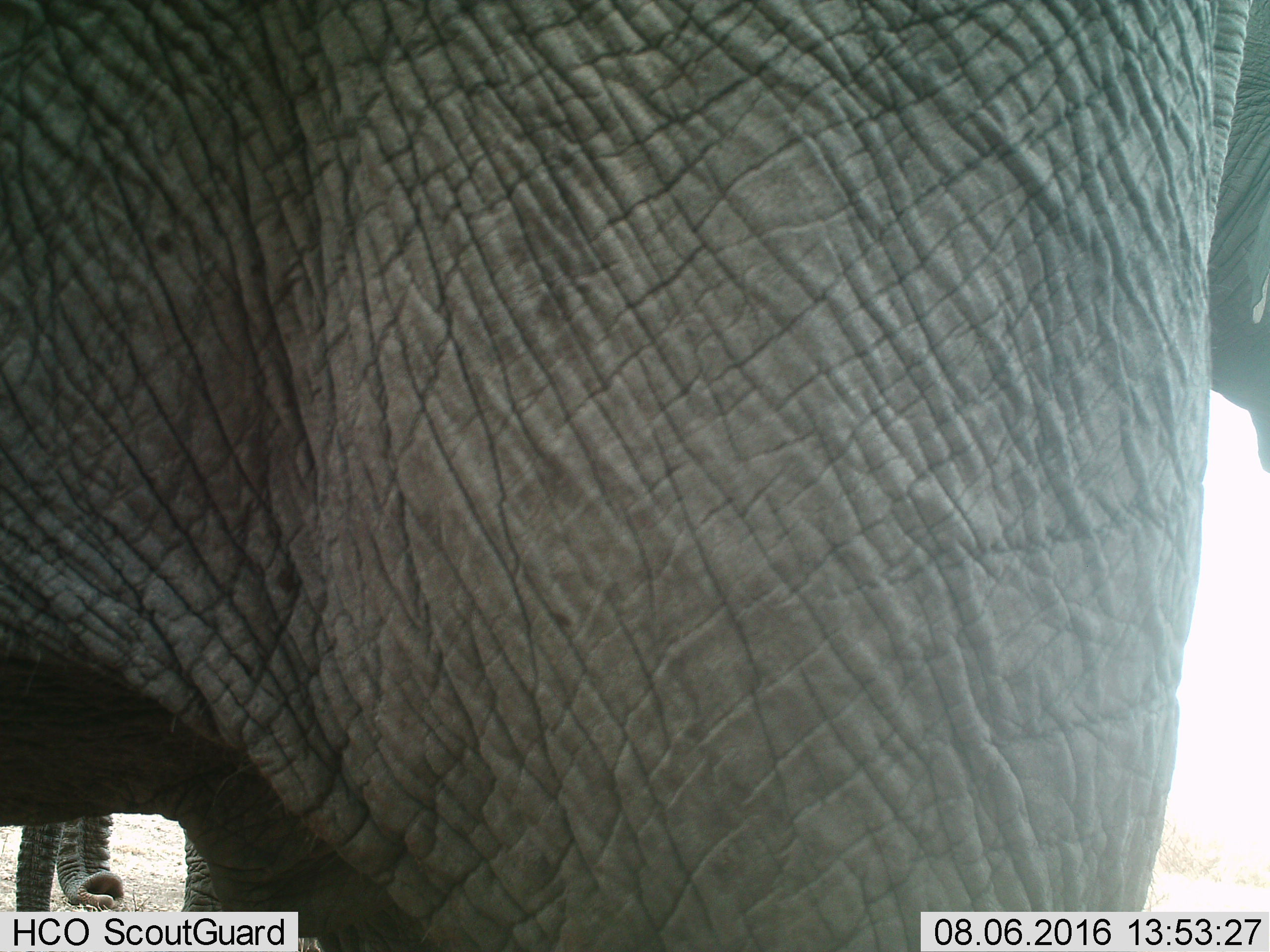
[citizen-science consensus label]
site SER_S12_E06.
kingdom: Animalia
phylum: Chordata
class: Mammalia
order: Proboscidea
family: Elephantidae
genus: Loxodonta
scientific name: Loxodonta africana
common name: african bush elephant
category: elephant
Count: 2.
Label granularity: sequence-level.